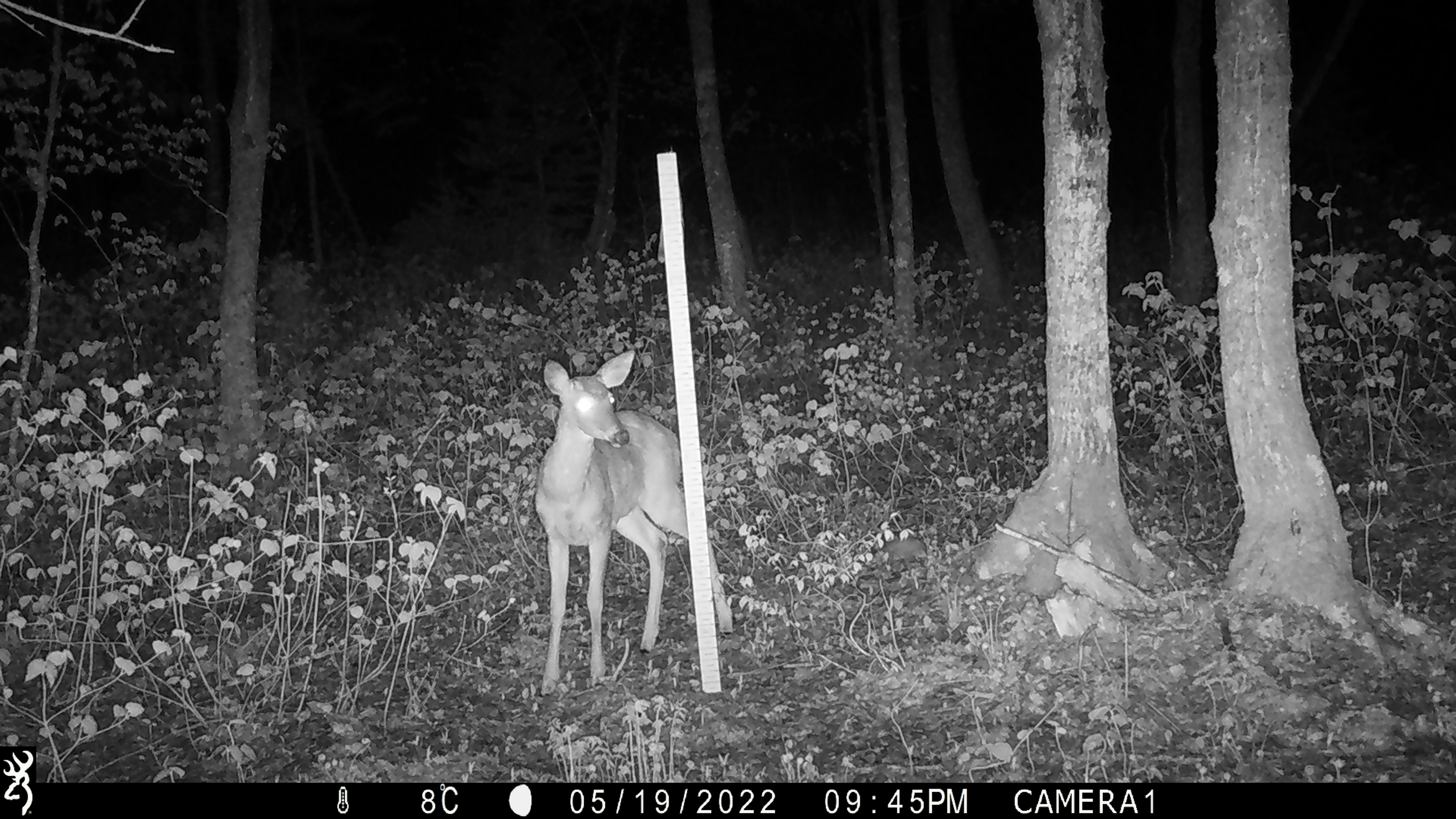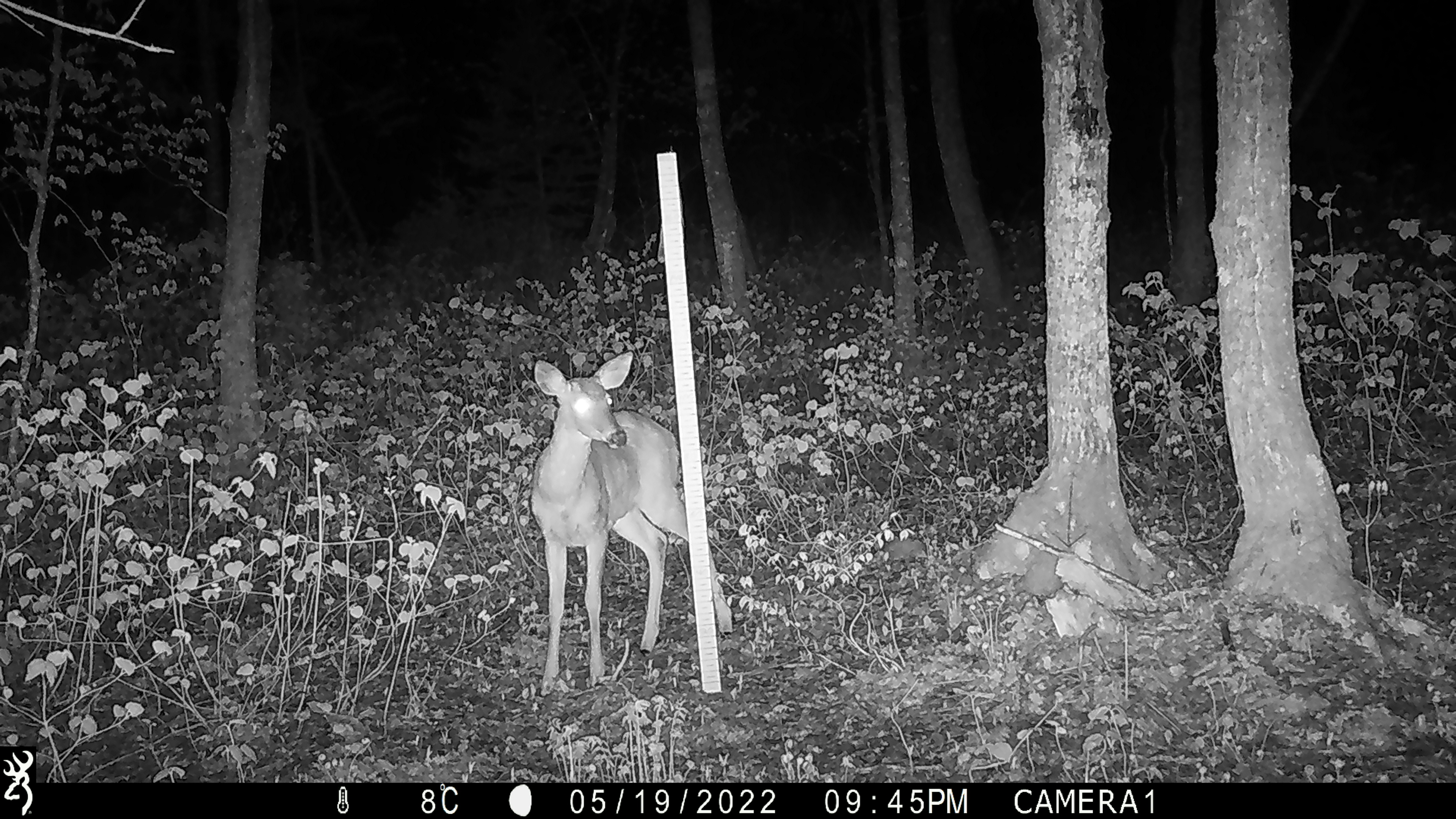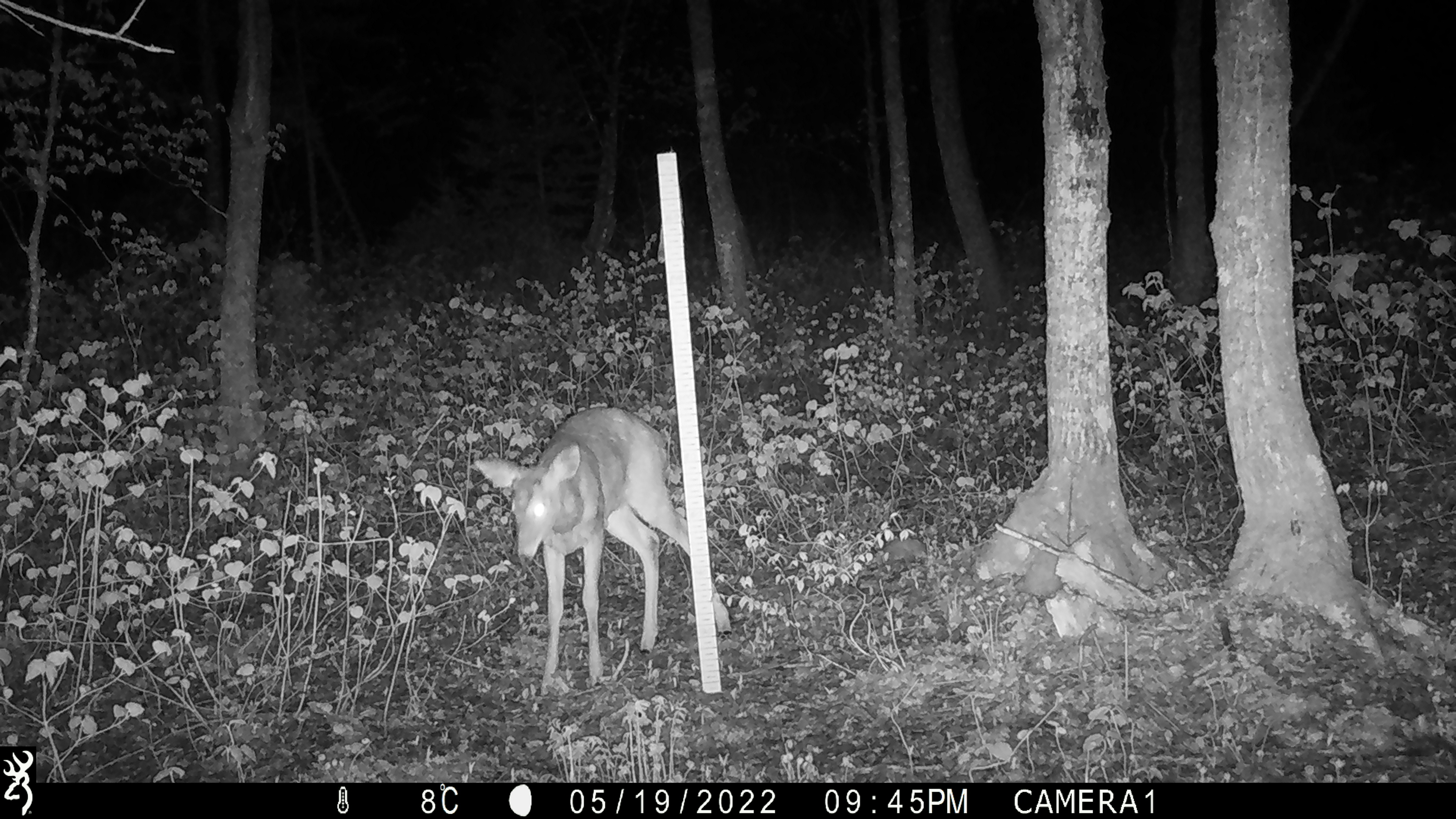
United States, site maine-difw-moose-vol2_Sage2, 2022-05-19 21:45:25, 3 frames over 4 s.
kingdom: Animalia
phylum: Chordata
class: Mammalia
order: Artiodactyla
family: Cervidae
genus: Odocoileus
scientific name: Odocoileus virginianus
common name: white-tailed deer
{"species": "white-tailed deer (Odocoileus virginianus)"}